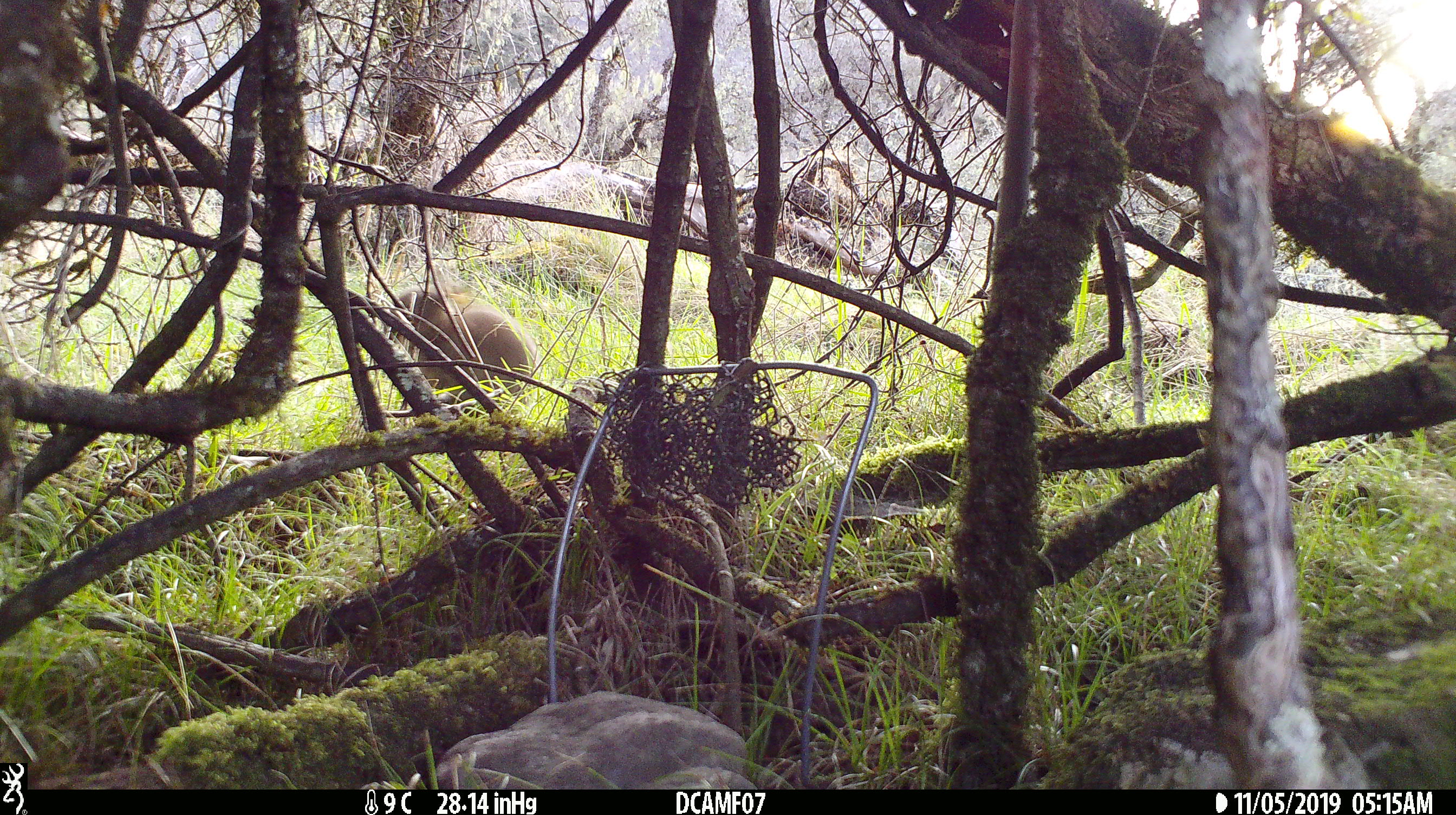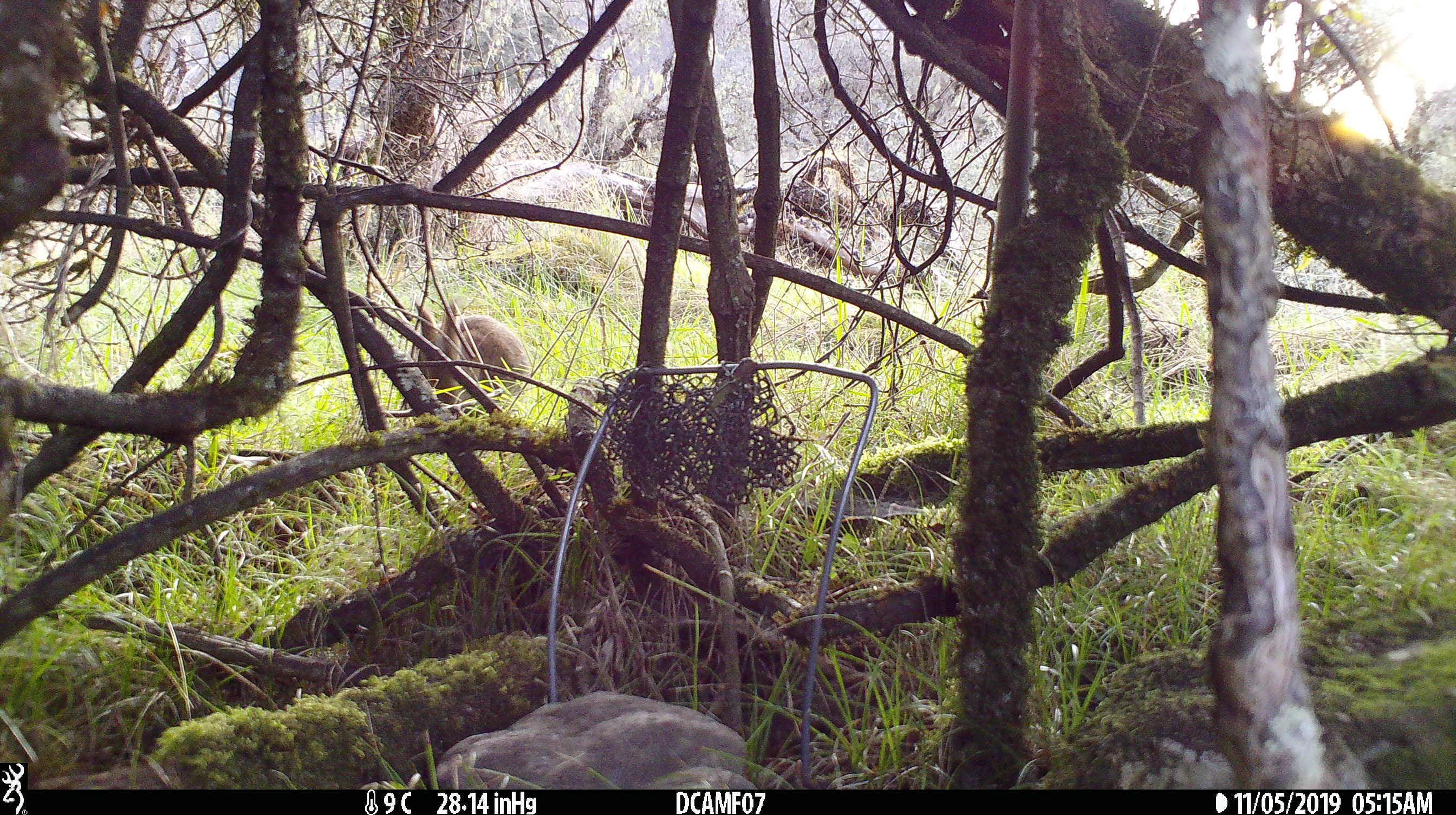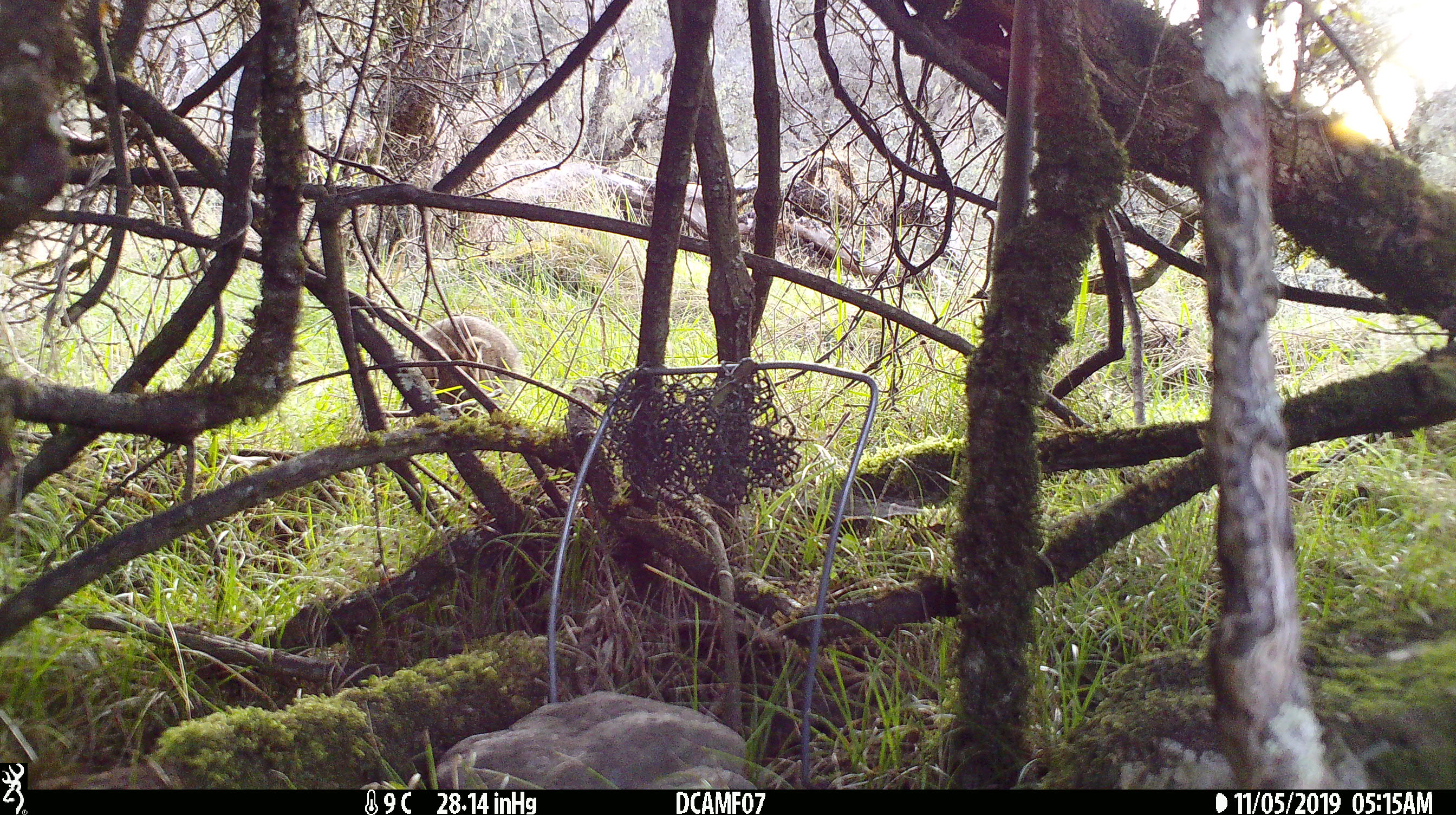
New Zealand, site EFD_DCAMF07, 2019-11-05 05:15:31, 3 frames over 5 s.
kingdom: Animalia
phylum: Chordata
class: Mammalia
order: Lagomorpha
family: Leporidae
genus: Oryctolagus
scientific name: Oryctolagus cuniculus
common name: european rabbit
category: rabbit